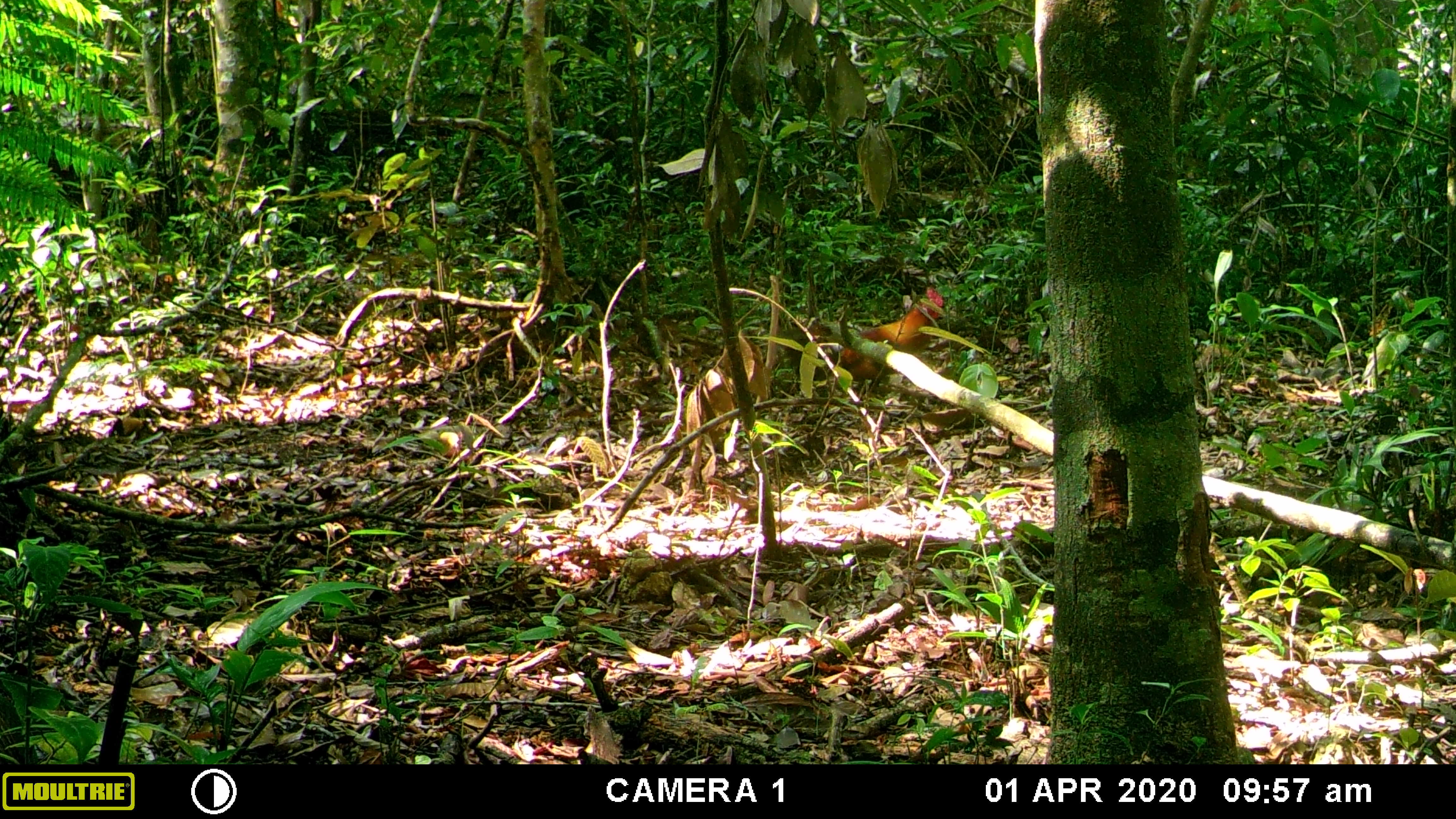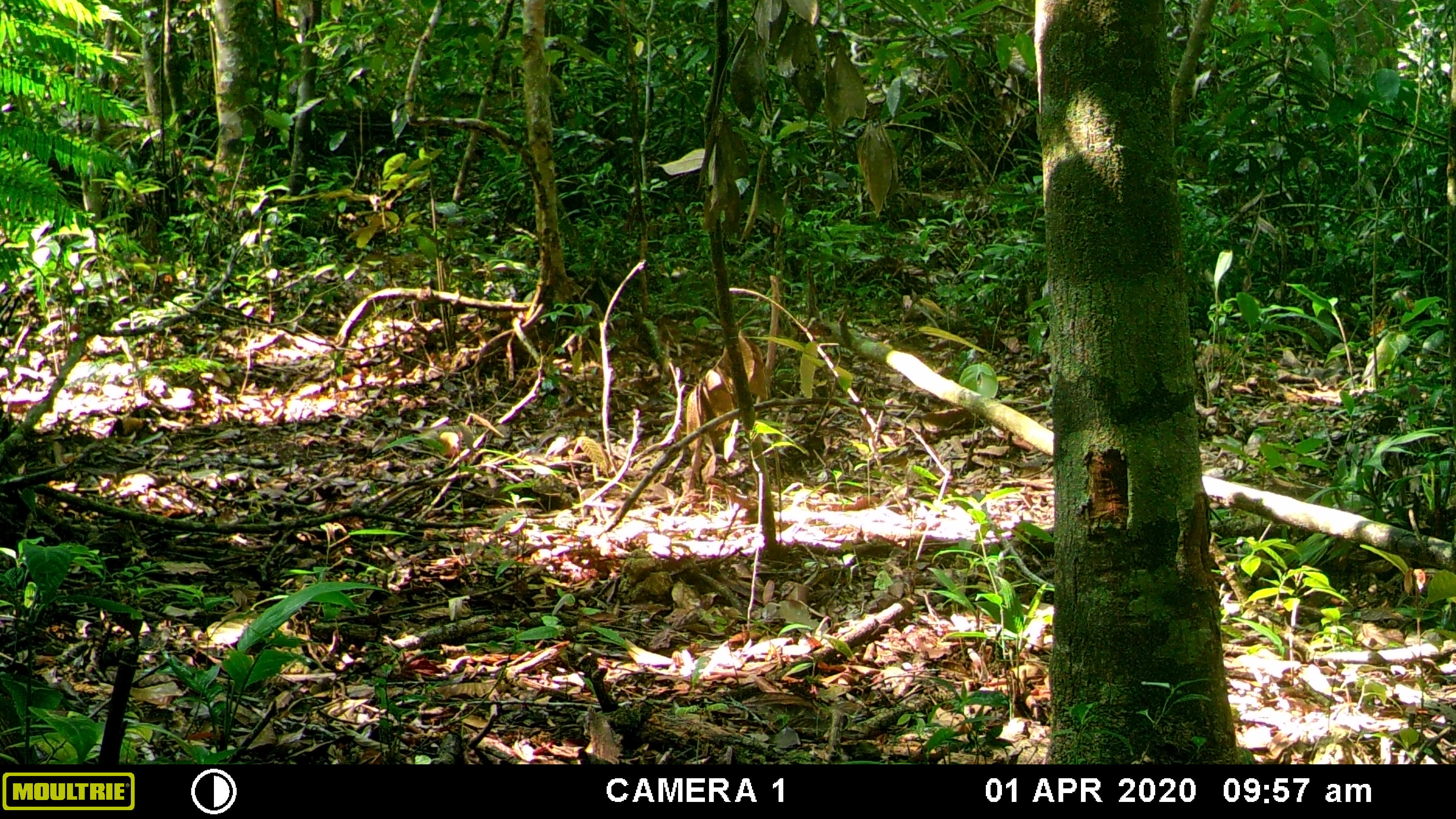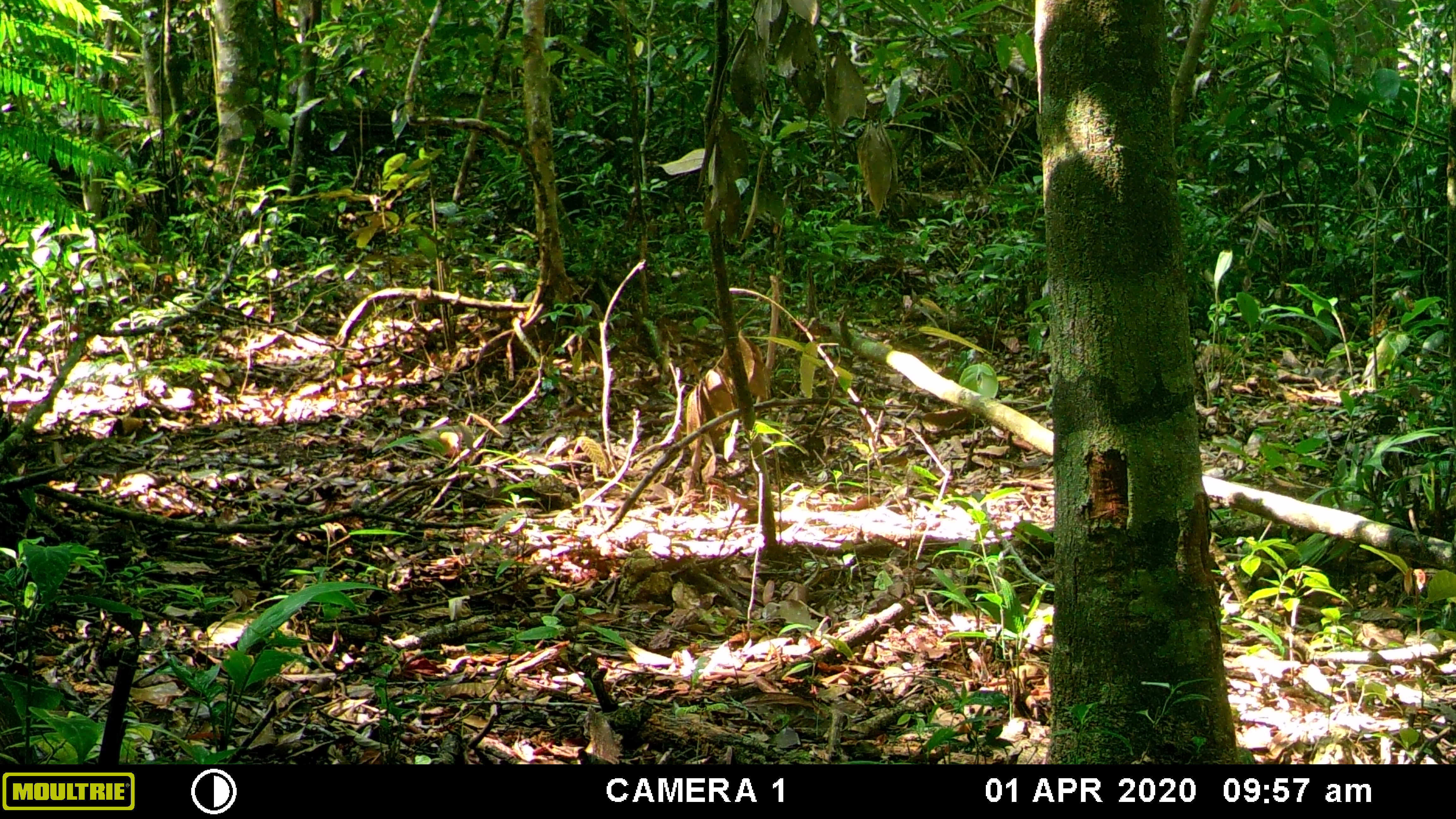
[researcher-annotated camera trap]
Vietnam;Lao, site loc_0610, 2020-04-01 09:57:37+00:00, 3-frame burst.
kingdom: Animalia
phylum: Chordata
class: Aves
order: Galliformes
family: Phasianidae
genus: Gallus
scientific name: Gallus gallus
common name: red junglefowl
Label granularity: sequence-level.